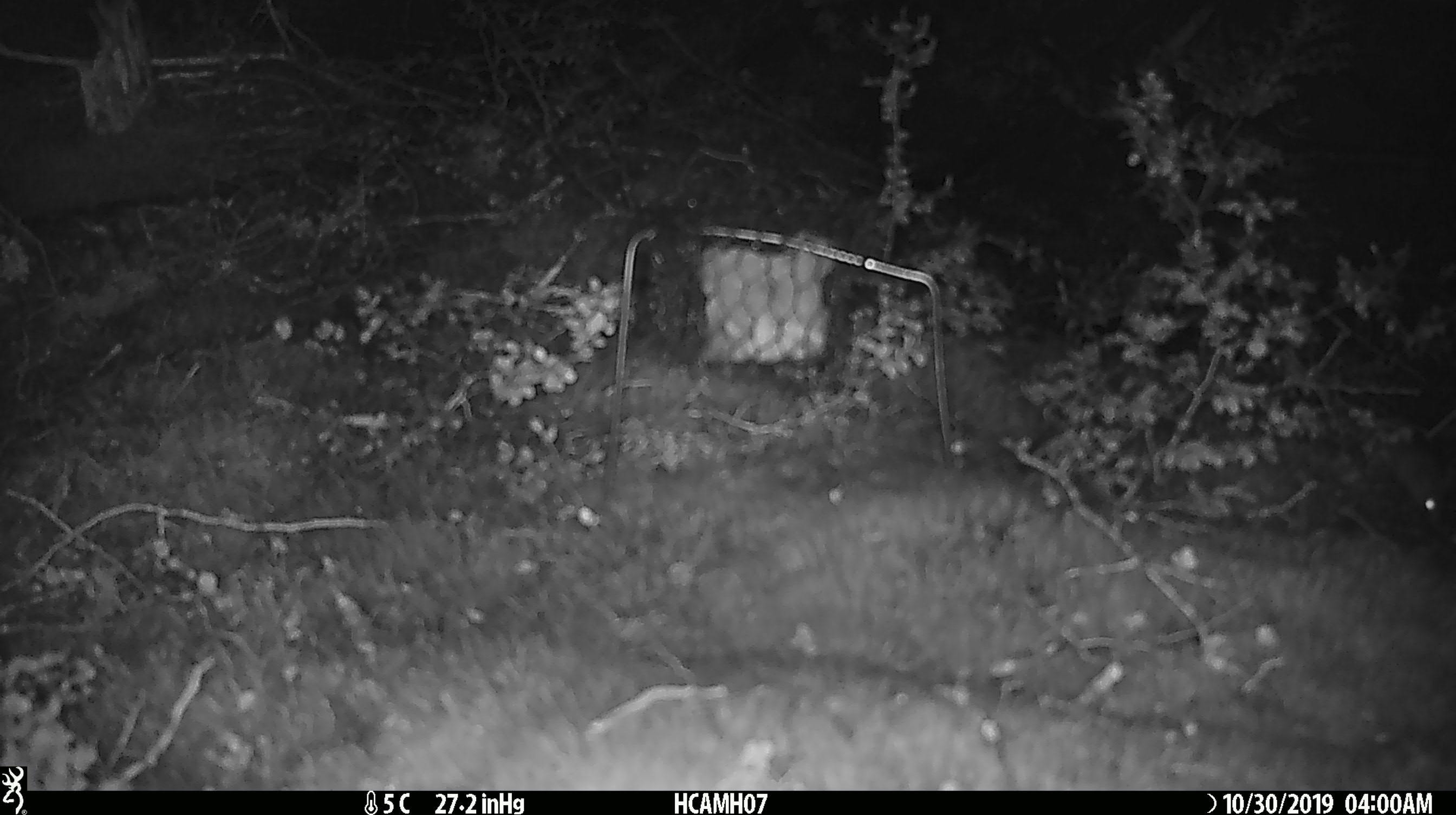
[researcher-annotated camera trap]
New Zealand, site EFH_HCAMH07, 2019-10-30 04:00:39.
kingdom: Animalia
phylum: Chordata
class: Mammalia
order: Rodentia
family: Muridae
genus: Mus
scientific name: Mus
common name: mouse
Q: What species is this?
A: Mouse (Mus).